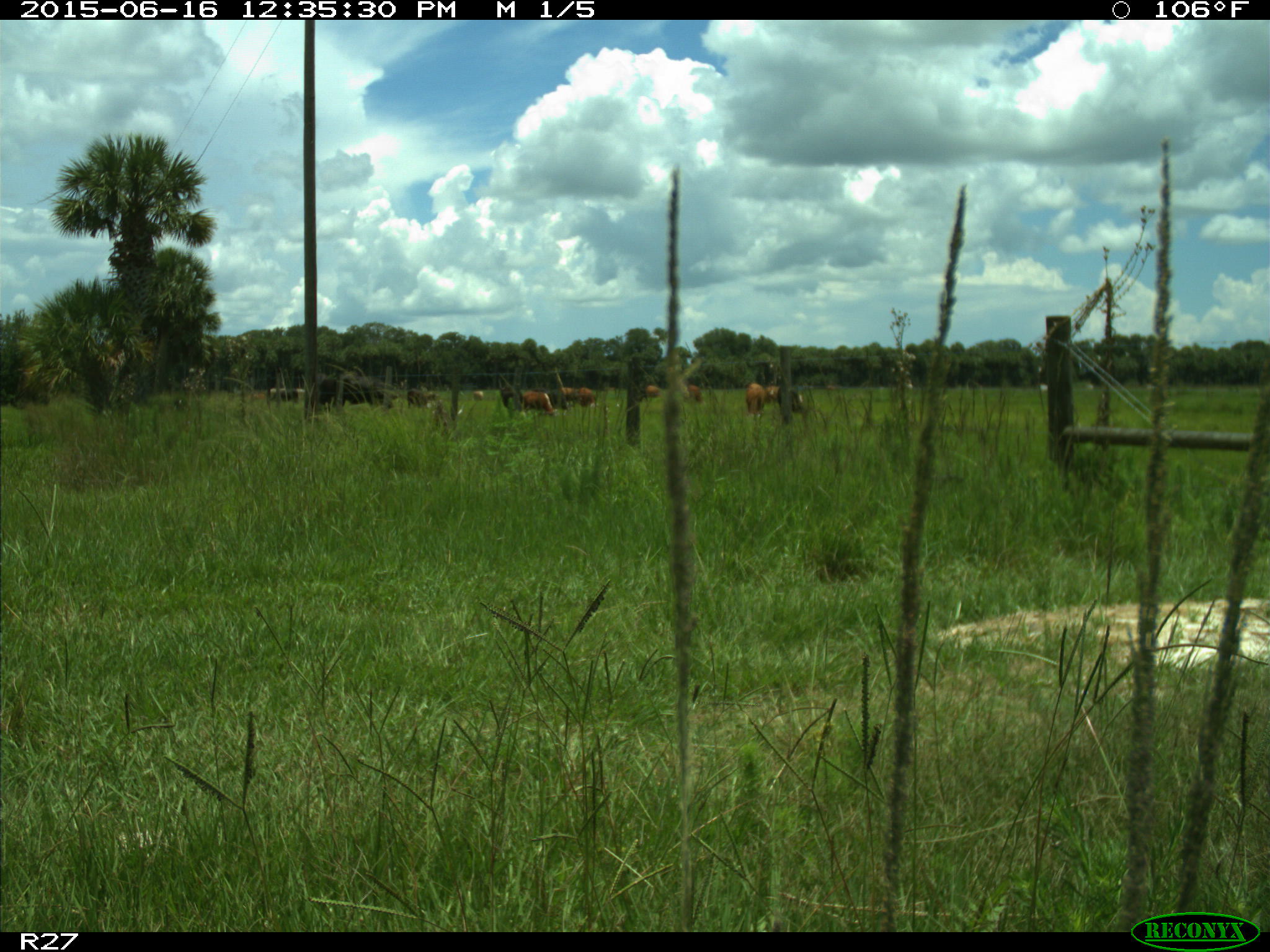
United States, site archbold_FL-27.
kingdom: Animalia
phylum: Chordata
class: Mammalia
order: Artiodactyla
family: Bovidae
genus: Bos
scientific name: Bos taurus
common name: domestic cow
Bos taurus (domestic cow).